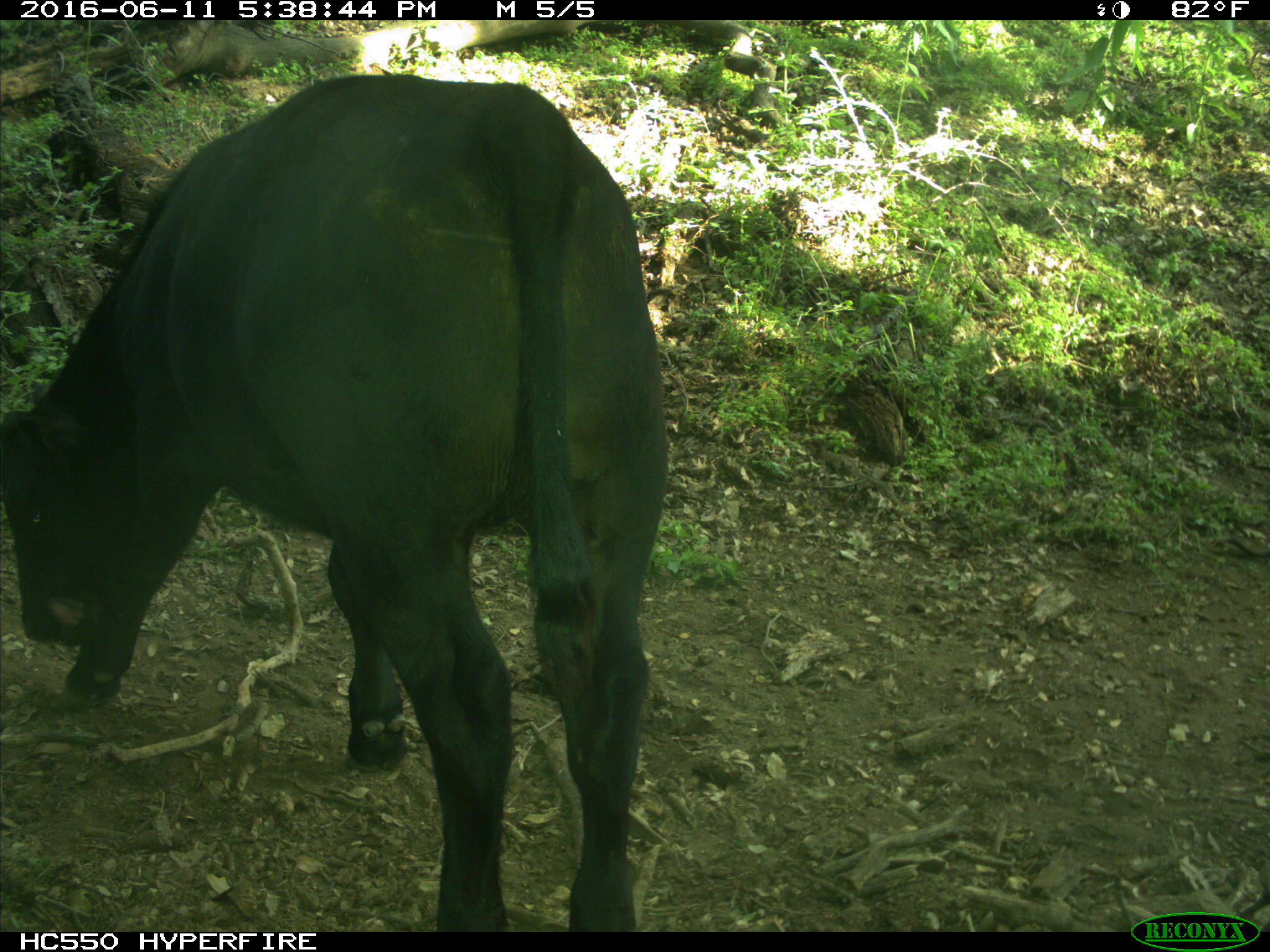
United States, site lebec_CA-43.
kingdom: Animalia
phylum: Chordata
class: Mammalia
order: Artiodactyla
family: Bovidae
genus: Bos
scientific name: Bos taurus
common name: domestic cow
Bos taurus (domestic cow).